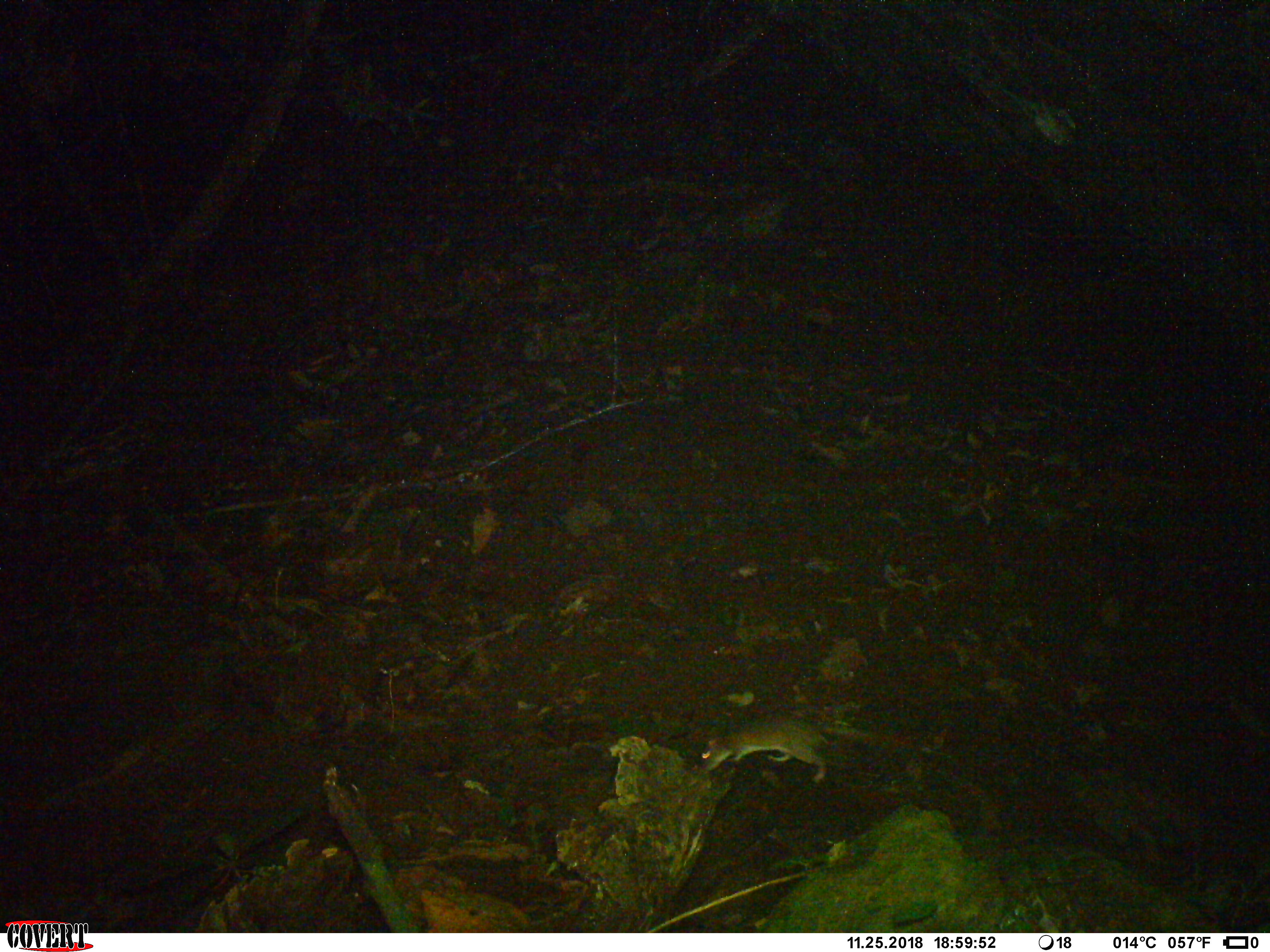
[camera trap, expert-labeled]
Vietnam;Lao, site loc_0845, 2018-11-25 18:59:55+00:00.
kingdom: Animalia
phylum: Chordata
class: Mammalia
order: Rodentia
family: Muridae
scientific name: Muridae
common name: old-world mice and rats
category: unidentified murid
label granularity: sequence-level